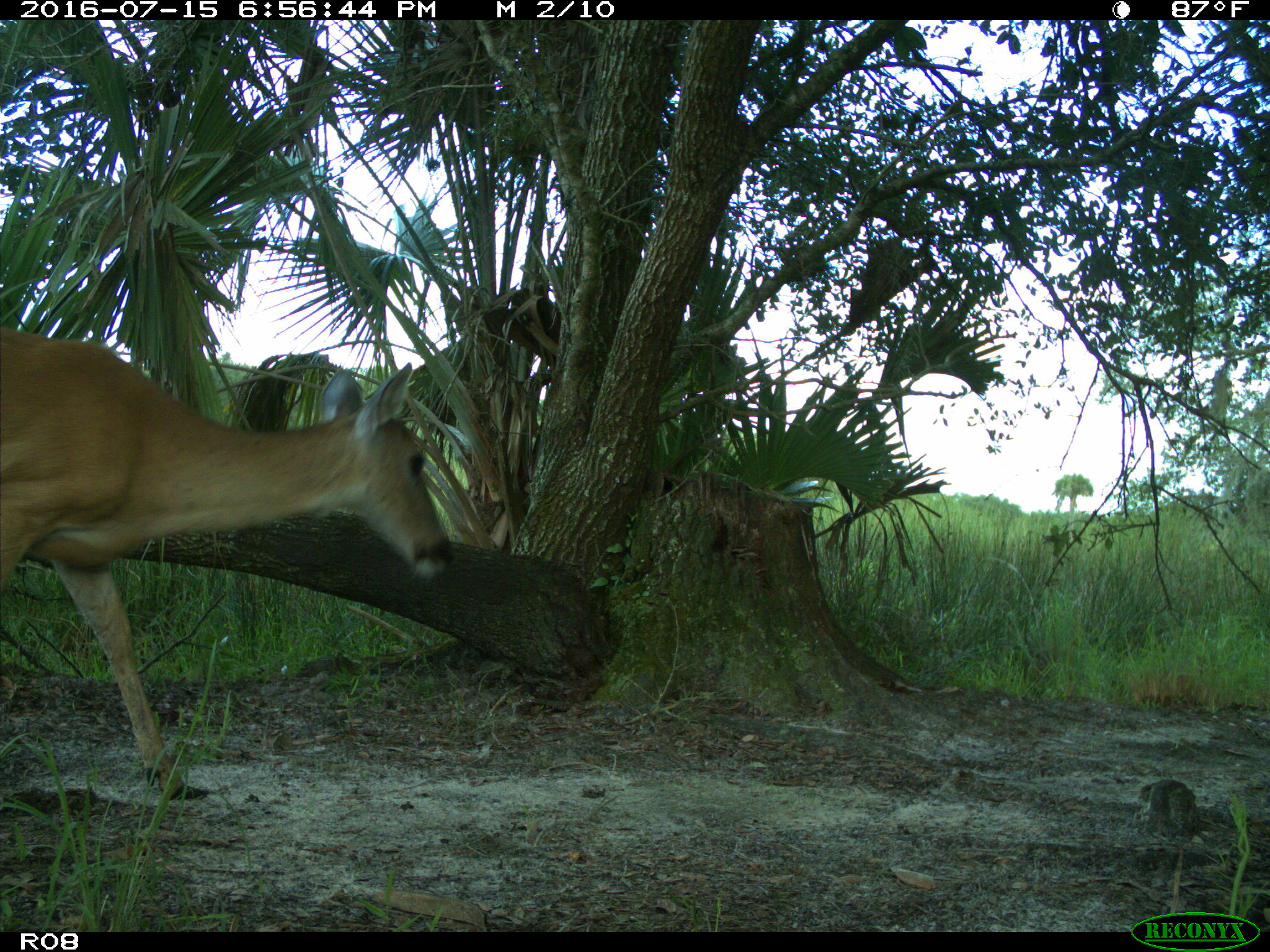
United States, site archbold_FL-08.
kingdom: Animalia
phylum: Chordata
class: Mammalia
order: Artiodactyla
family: Cervidae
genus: Odocoileus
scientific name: Odocoileus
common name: deer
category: unidentified deer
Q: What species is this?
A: Unidentified deer (deer) (Odocoileus).